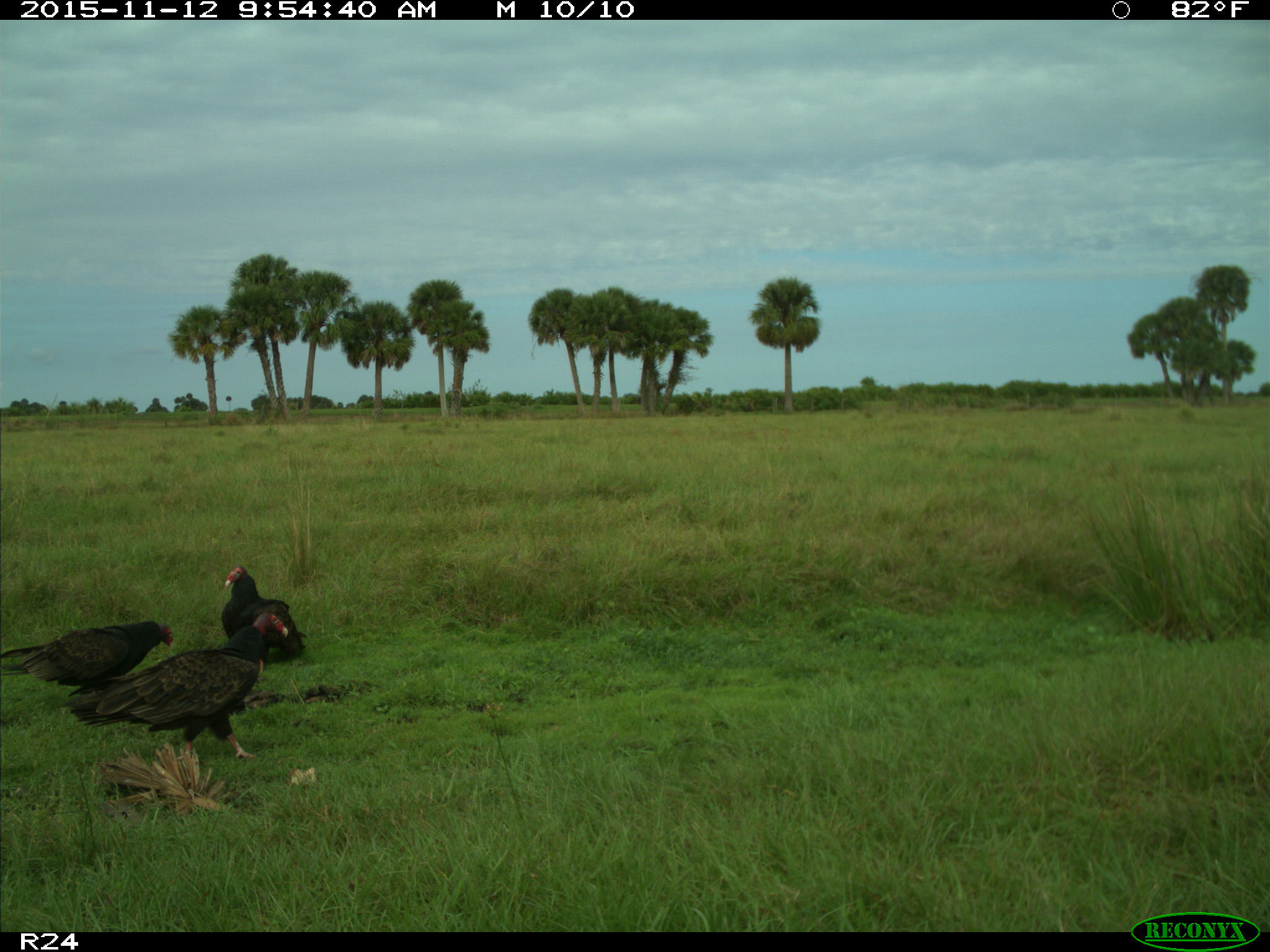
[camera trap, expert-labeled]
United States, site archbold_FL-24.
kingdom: Animalia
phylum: Chordata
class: Aves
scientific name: Aves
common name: birds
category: unidentified bird